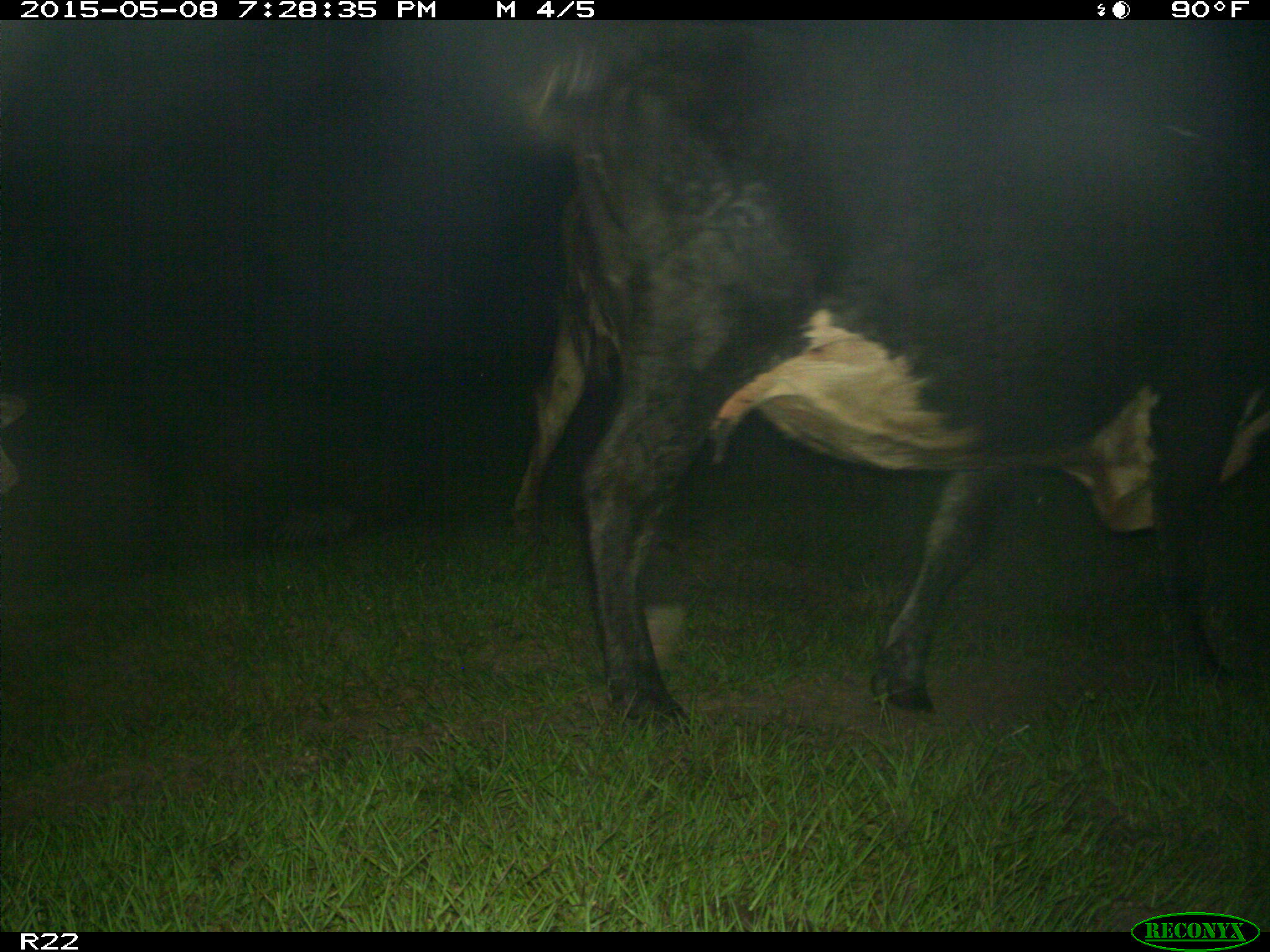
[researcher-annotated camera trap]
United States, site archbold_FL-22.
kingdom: Animalia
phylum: Chordata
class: Mammalia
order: Artiodactyla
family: Bovidae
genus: Bos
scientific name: Bos taurus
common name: domestic cow